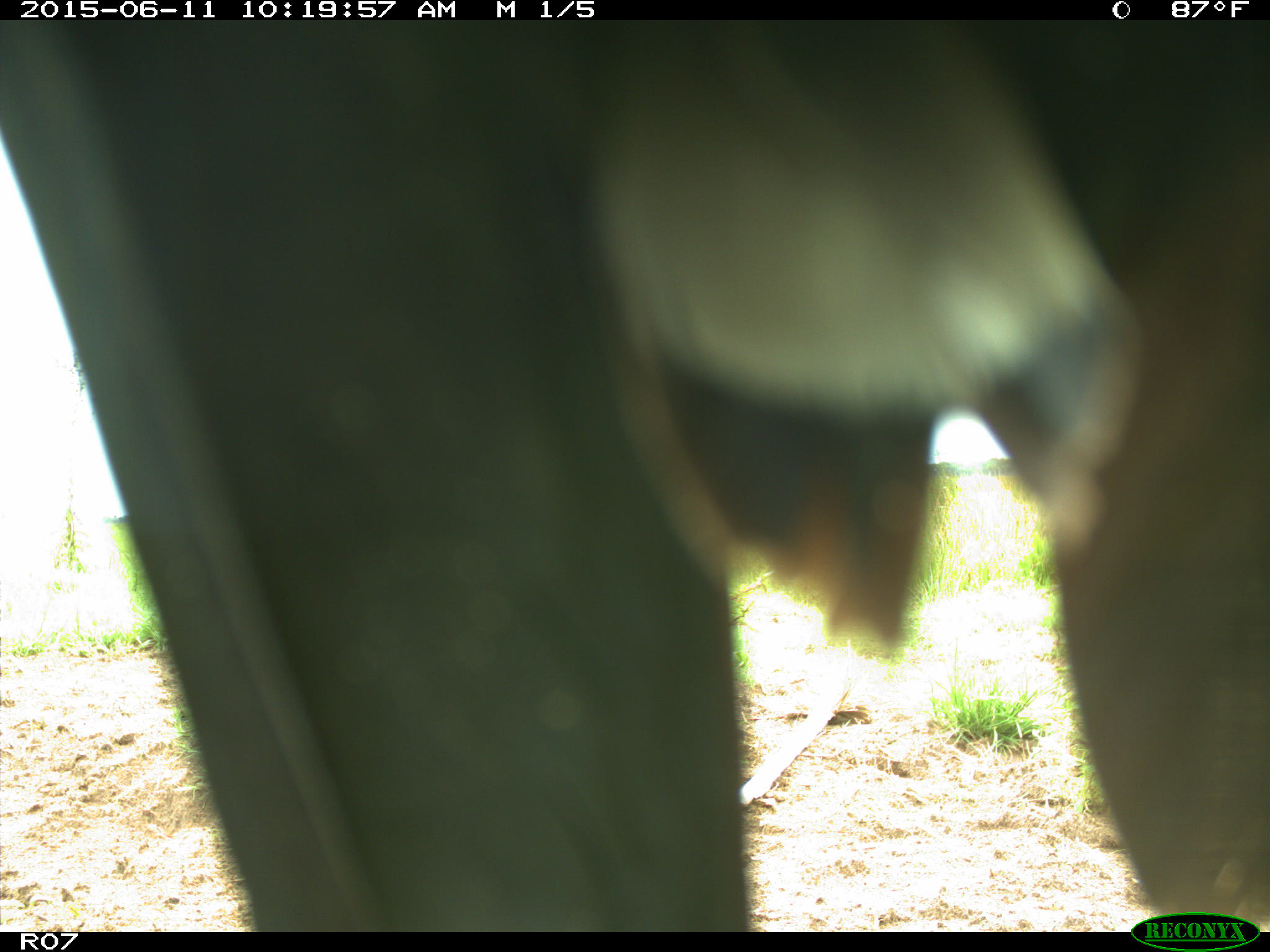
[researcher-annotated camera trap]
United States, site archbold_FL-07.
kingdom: Animalia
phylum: Chordata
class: Mammalia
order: Artiodactyla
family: Bovidae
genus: Bos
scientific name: Bos taurus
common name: domestic cow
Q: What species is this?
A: Bos taurus (domestic cow).